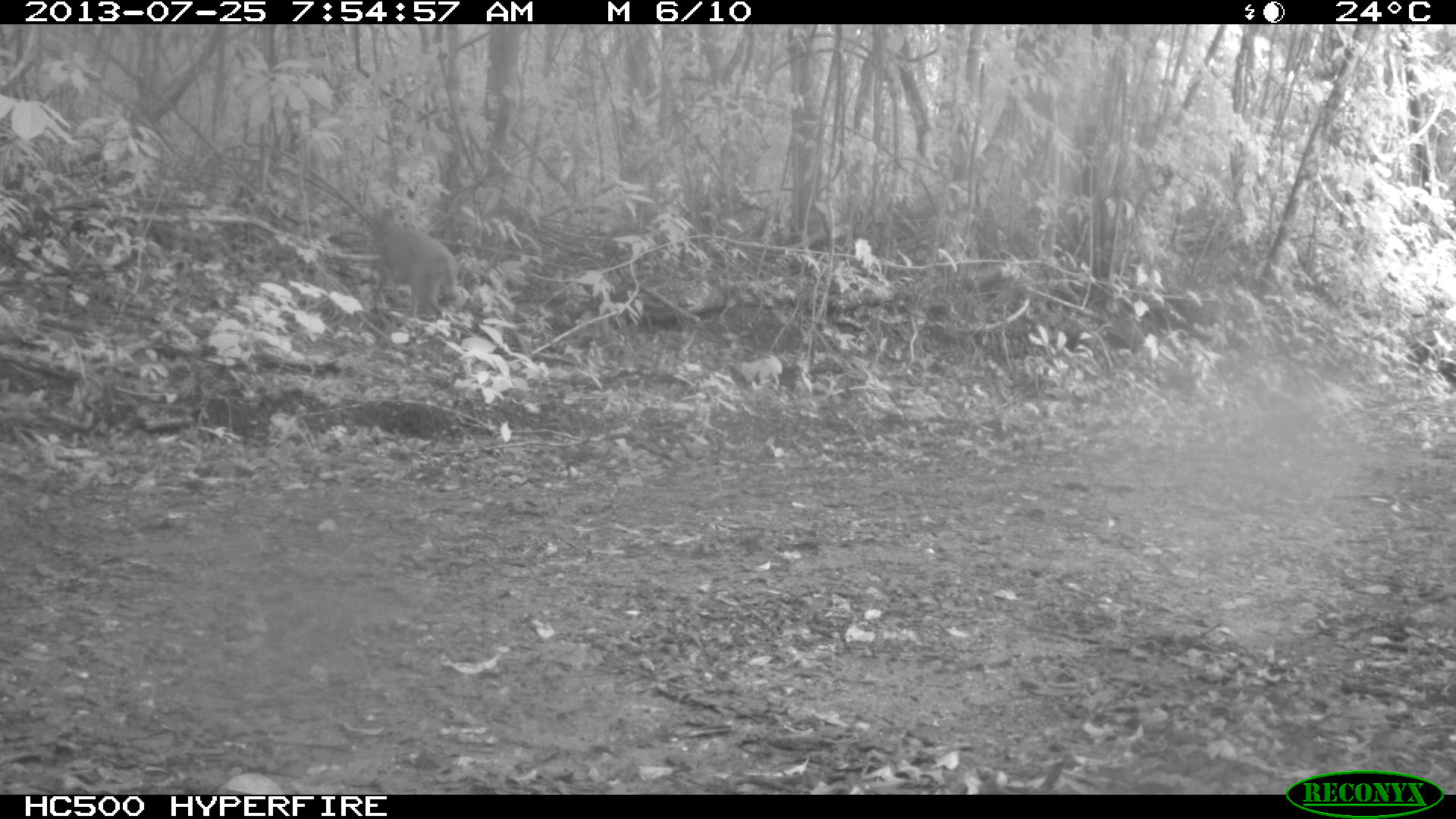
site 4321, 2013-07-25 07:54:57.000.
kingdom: Animalia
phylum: Chordata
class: Mammalia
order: Artiodactyla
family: Cervidae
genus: Mazama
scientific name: Mazama temama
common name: central american red brocket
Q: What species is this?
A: Mazama temama (central american red brocket).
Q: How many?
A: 1.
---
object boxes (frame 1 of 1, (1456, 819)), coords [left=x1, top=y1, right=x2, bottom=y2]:
mazama temama: [left=368, top=196, right=458, bottom=320]